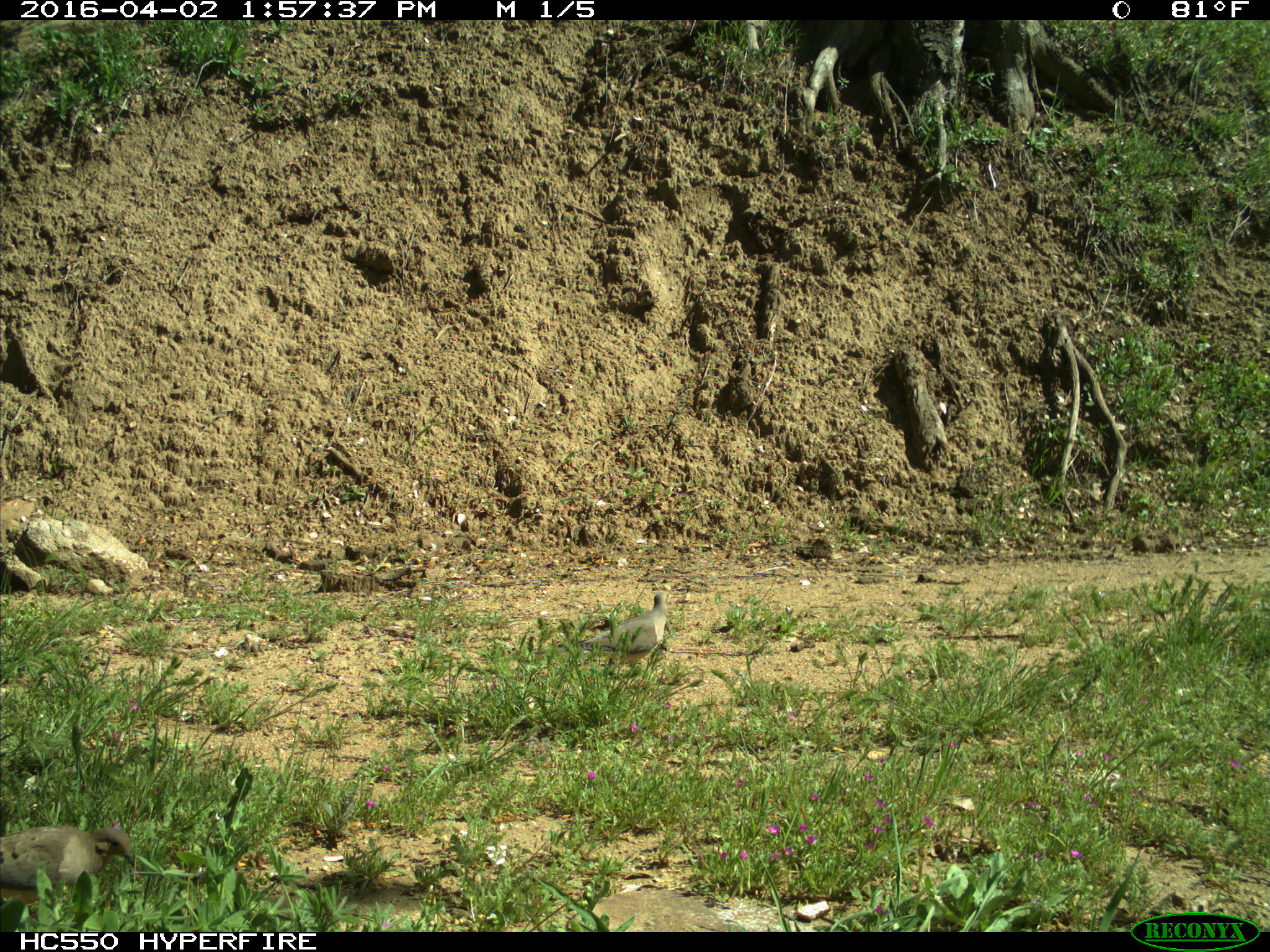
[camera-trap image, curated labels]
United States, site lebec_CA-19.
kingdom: Animalia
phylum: Chordata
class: Aves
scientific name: Aves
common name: birds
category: unidentified bird